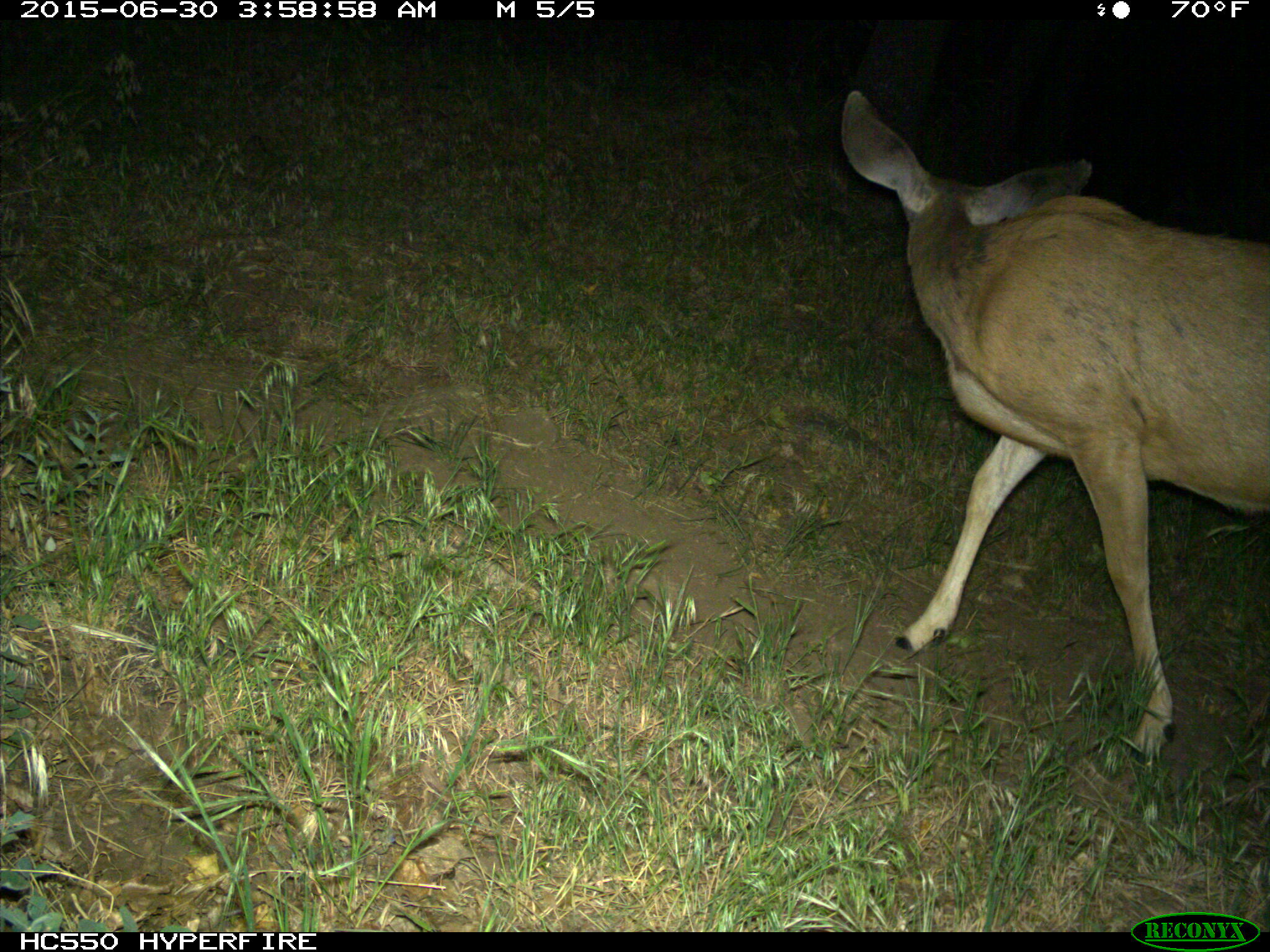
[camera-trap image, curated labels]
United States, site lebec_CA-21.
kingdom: Animalia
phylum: Chordata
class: Mammalia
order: Artiodactyla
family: Cervidae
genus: Odocoileus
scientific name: Odocoileus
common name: deer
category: unidentified deer